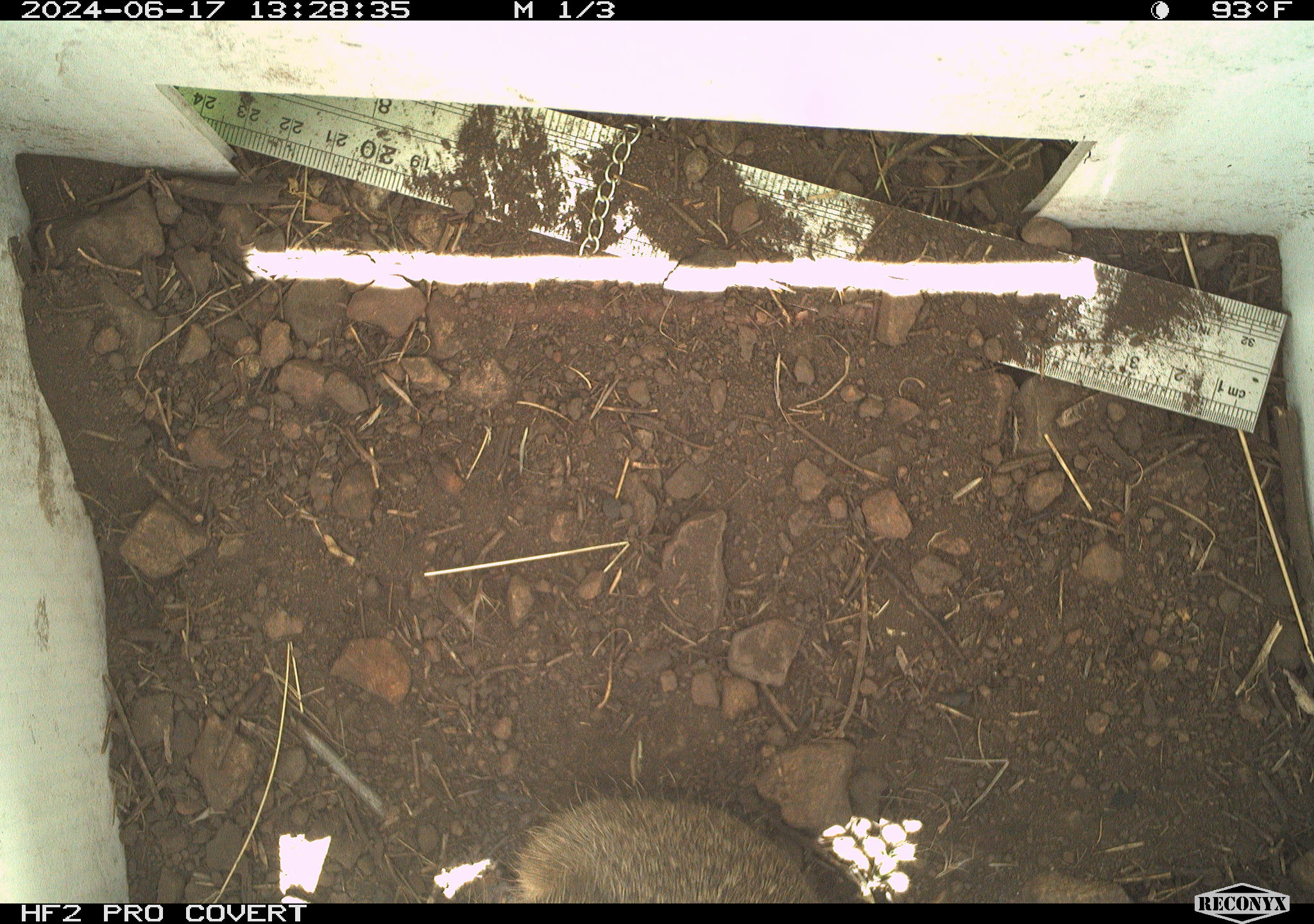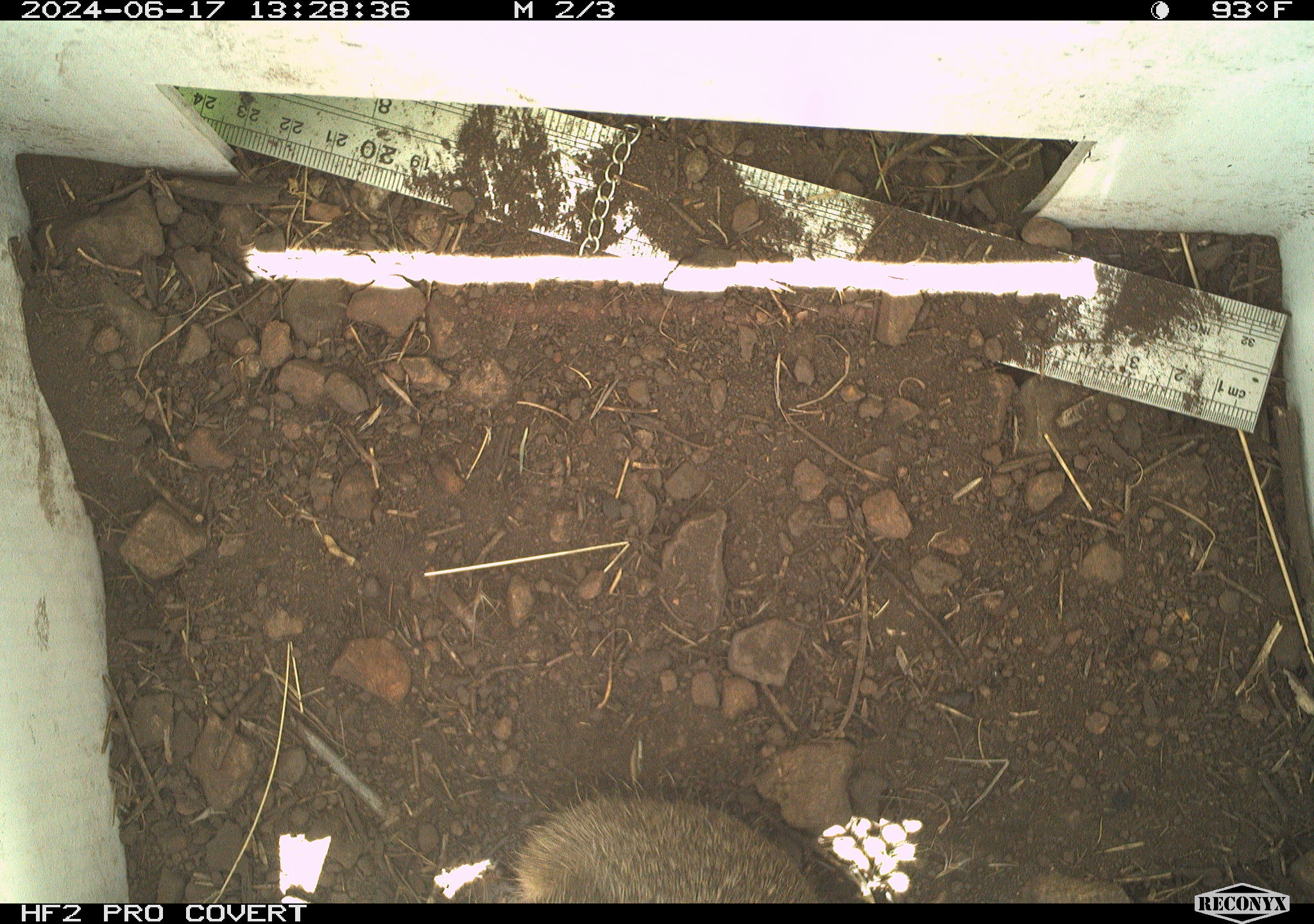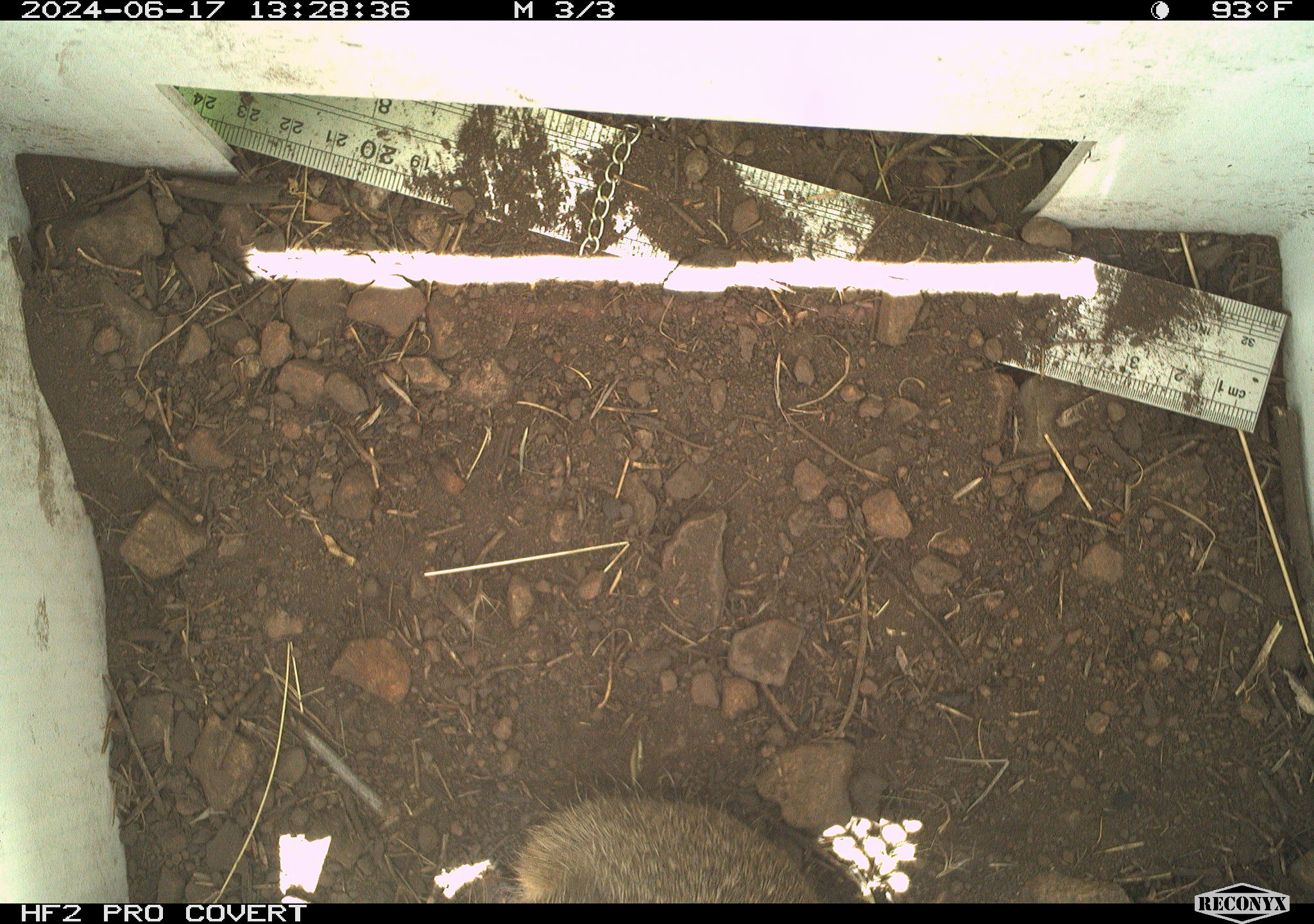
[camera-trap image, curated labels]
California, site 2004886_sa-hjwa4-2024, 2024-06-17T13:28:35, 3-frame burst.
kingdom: Animalia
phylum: Chordata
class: Mammalia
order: Rodentia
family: Sciuridae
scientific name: Sciuridae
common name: squirrels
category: sciuridae family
Sciuridae family (squirrels) (Sciuridae).